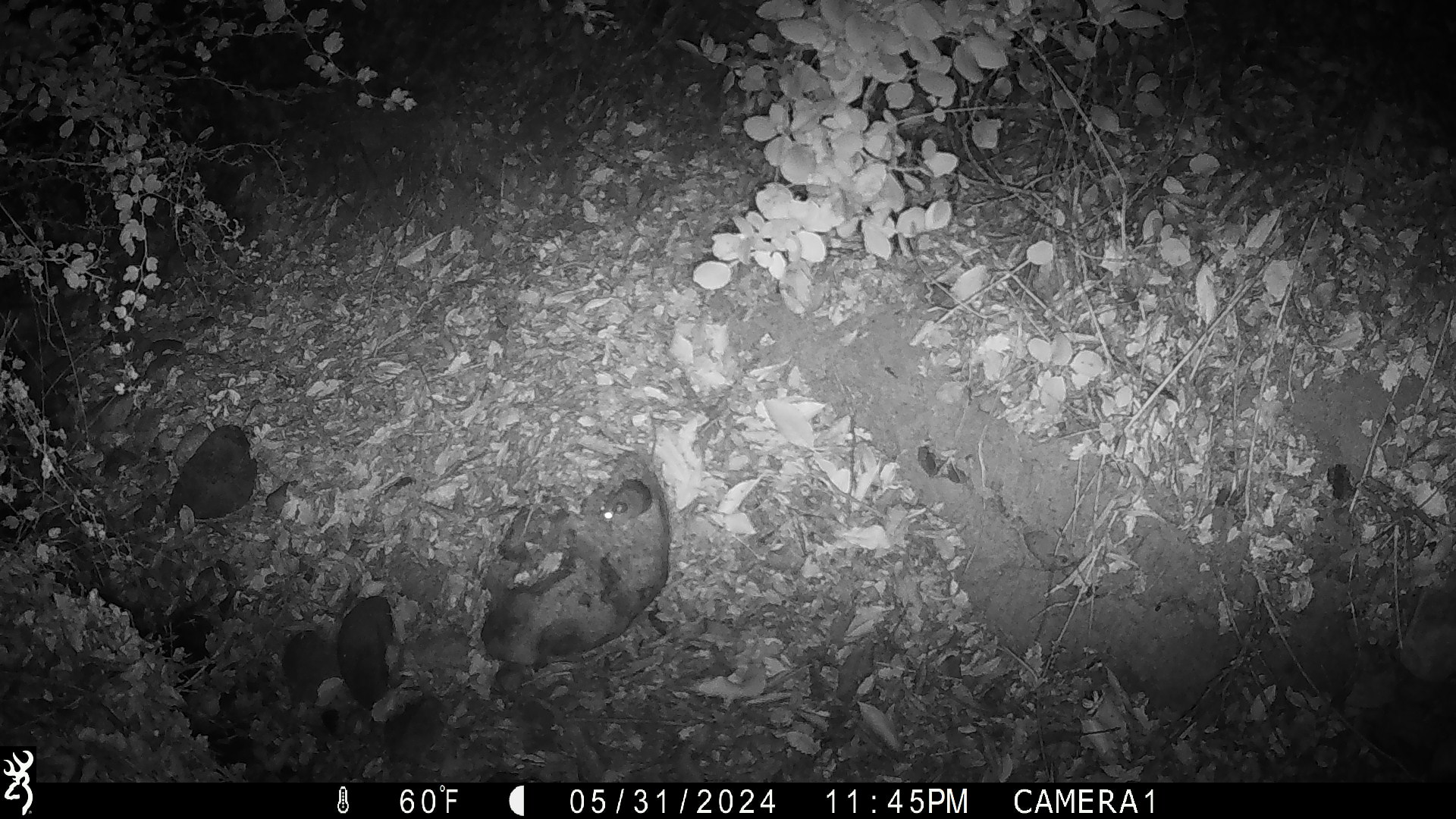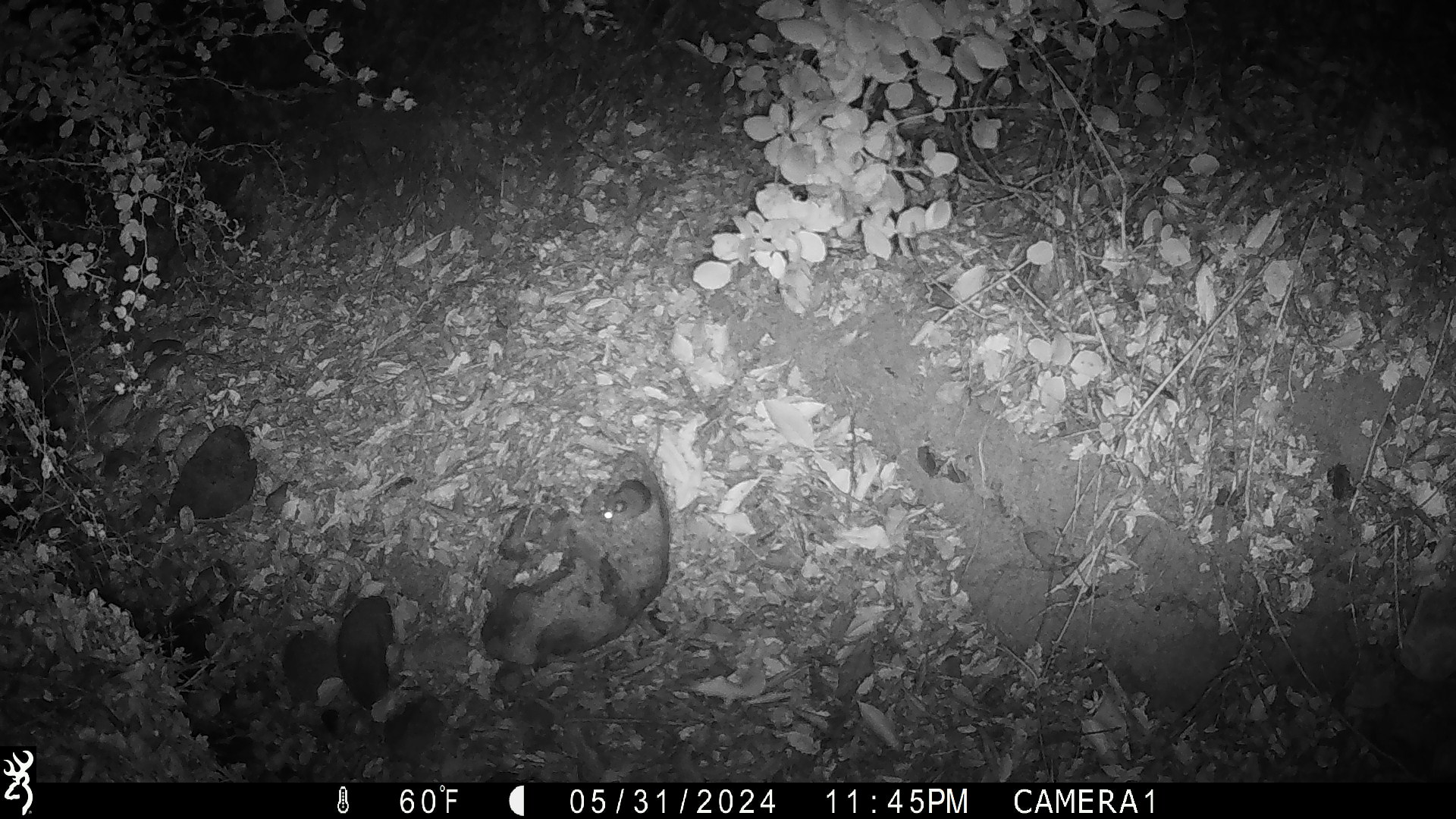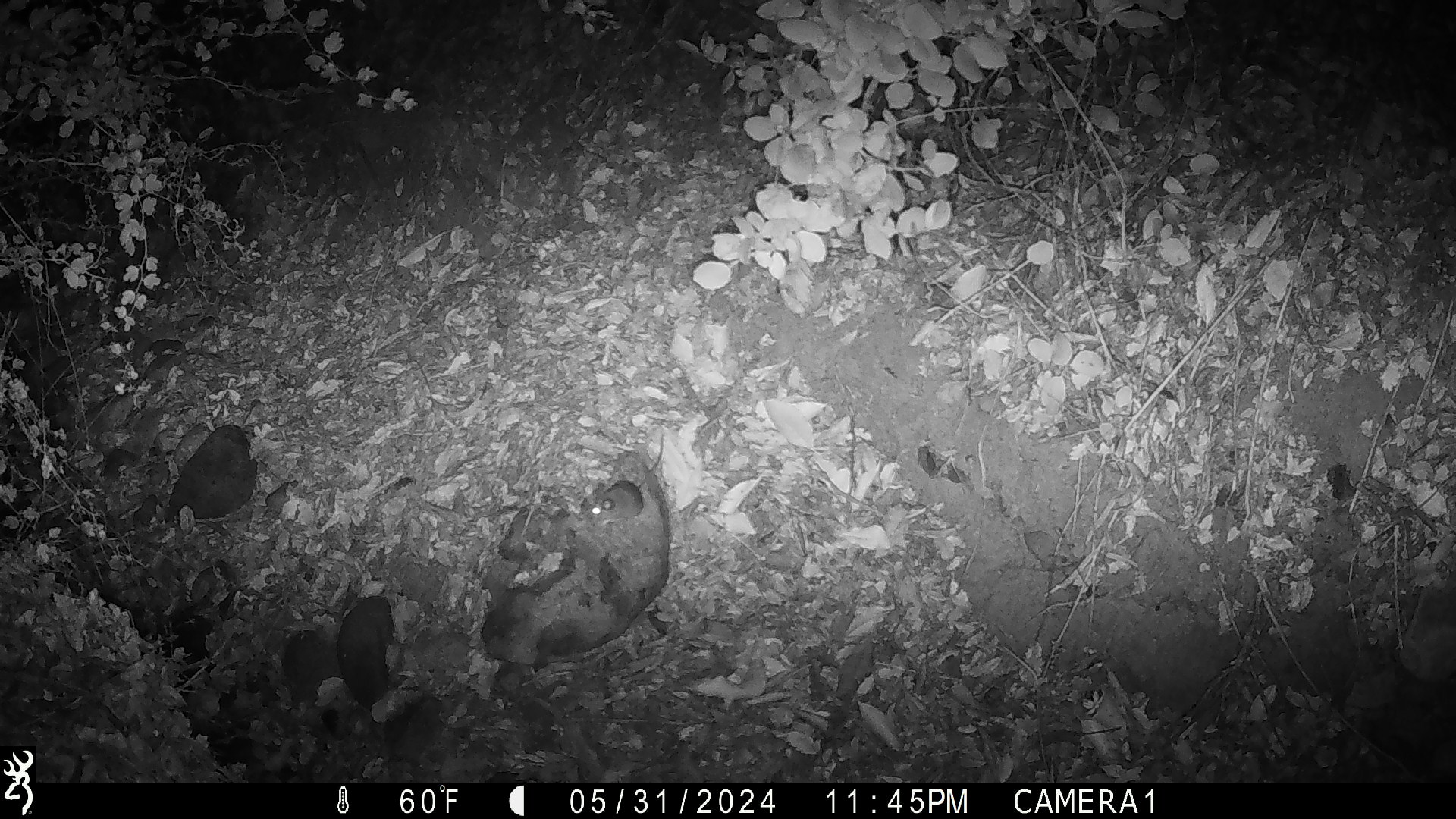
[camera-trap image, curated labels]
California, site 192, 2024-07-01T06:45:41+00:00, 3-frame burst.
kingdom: Animalia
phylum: Chordata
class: Mammalia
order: Rodentia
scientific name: Rodentia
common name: mouse or rat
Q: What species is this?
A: Mouse or rat (Rodentia).